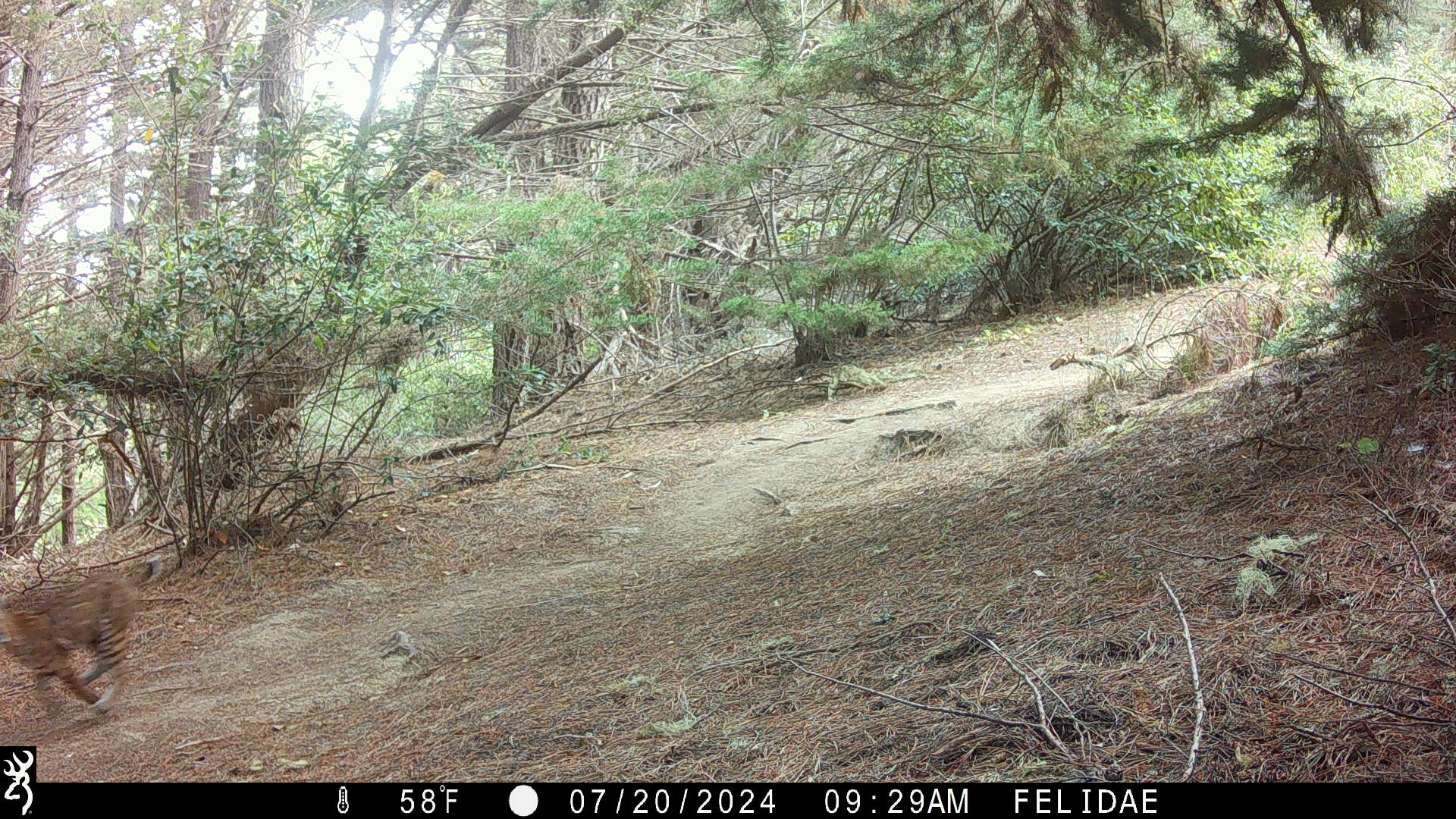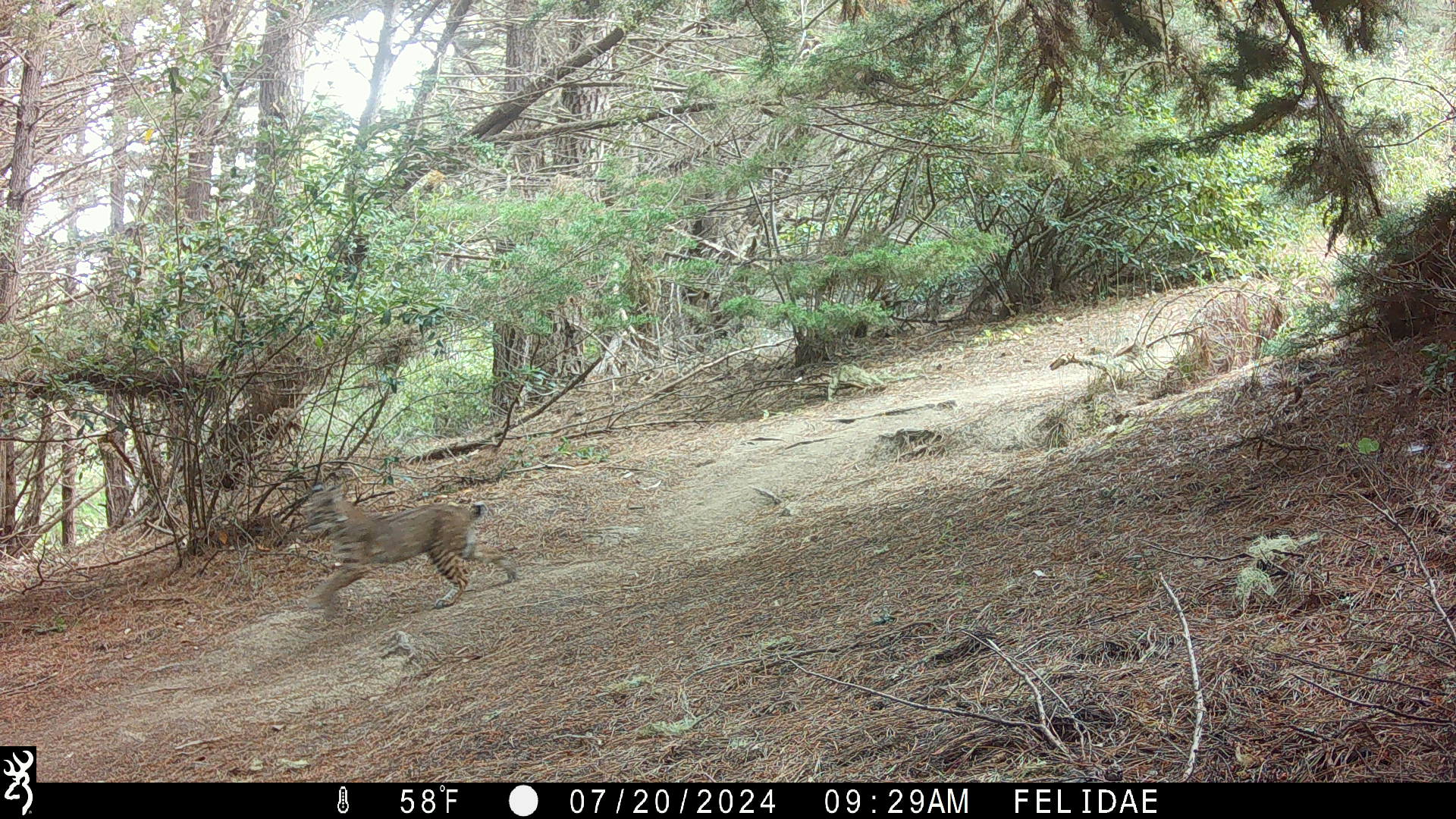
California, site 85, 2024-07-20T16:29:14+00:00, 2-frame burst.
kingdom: Animalia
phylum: Chordata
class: Mammalia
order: Carnivora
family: Felidae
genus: Lynx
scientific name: Lynx rufus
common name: bobcat